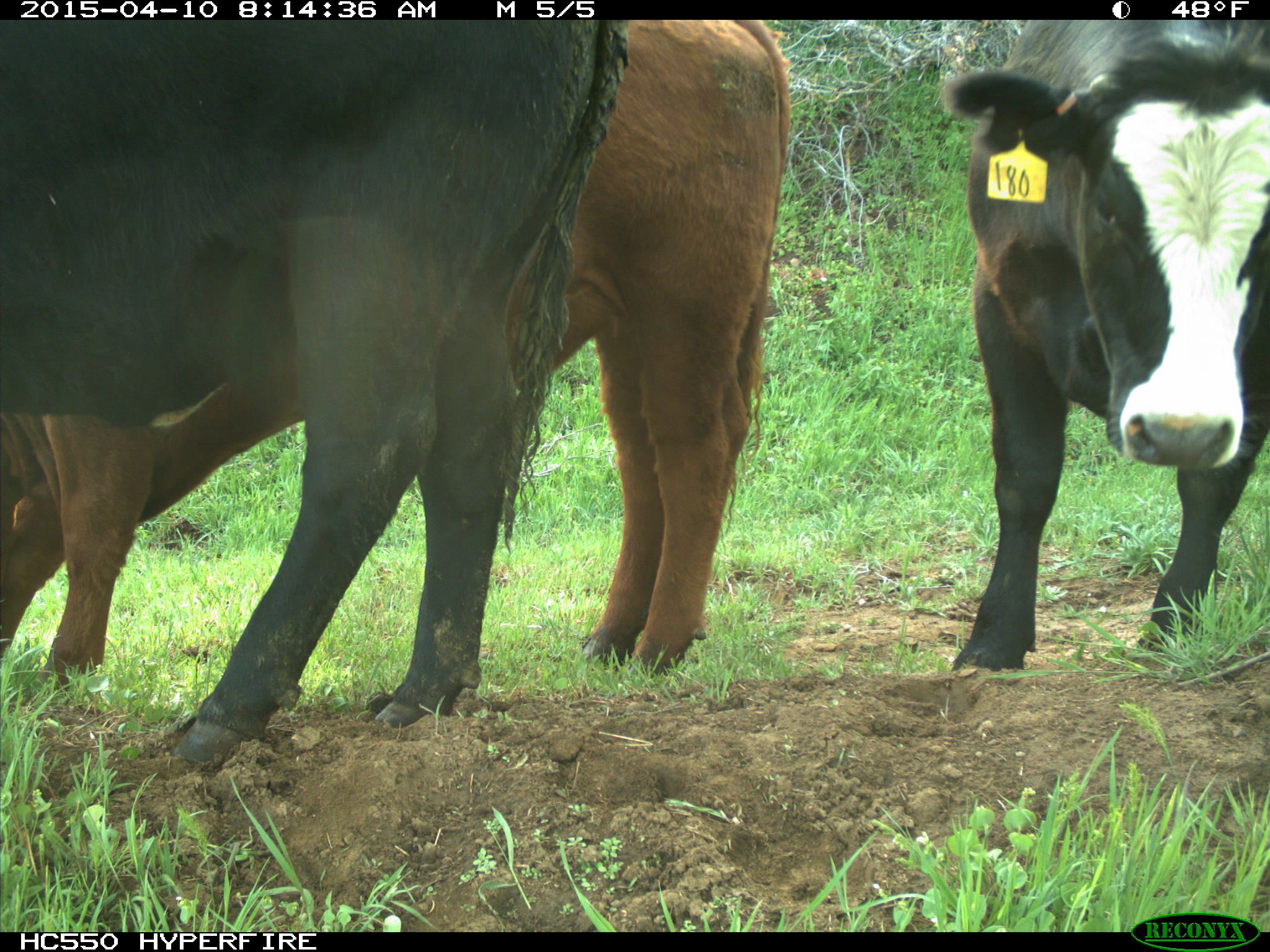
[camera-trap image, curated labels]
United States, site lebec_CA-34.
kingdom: Animalia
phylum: Chordata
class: Mammalia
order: Artiodactyla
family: Bovidae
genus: Bos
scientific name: Bos taurus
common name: domestic cow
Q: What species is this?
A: Bos taurus (domestic cow).